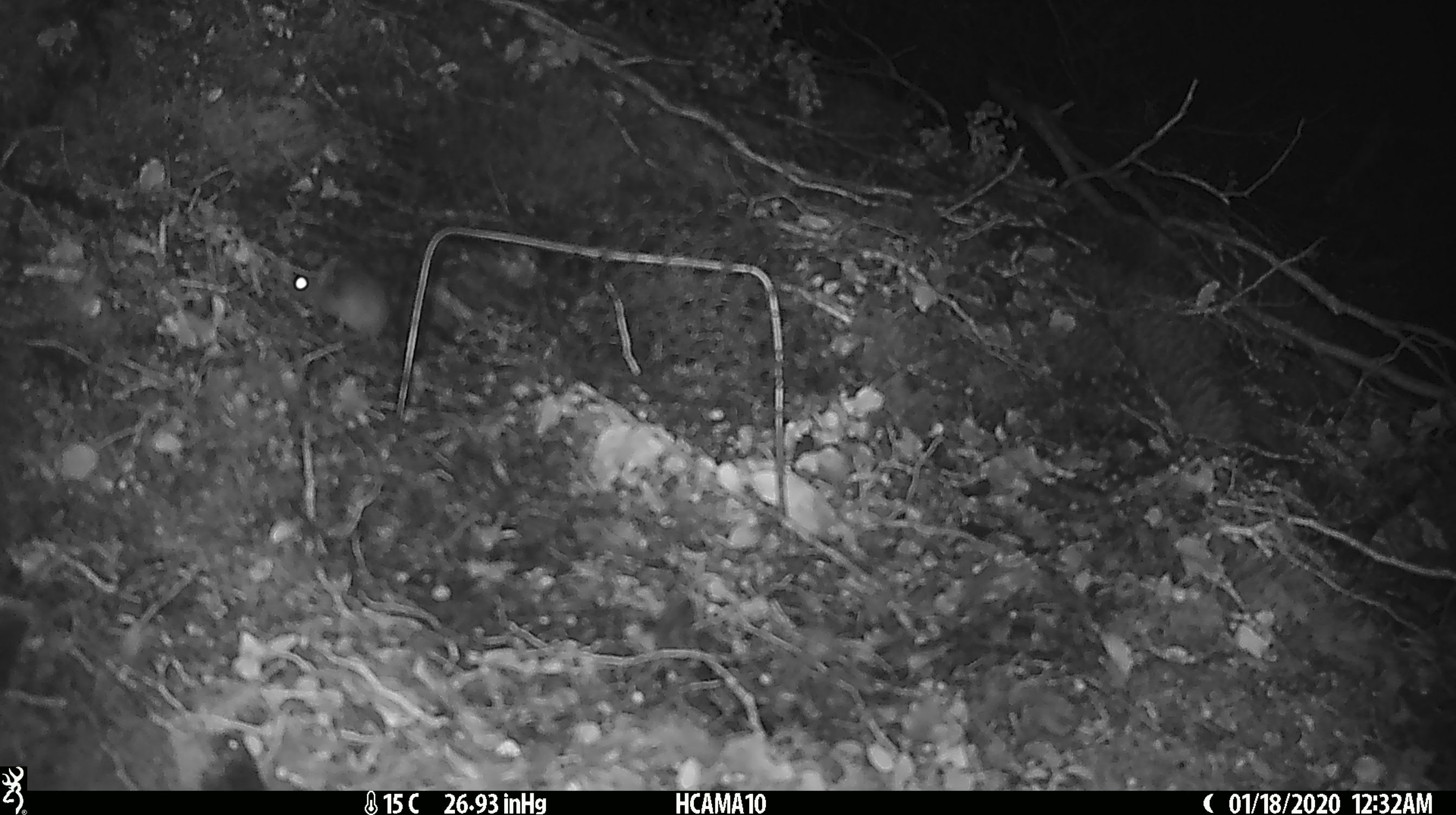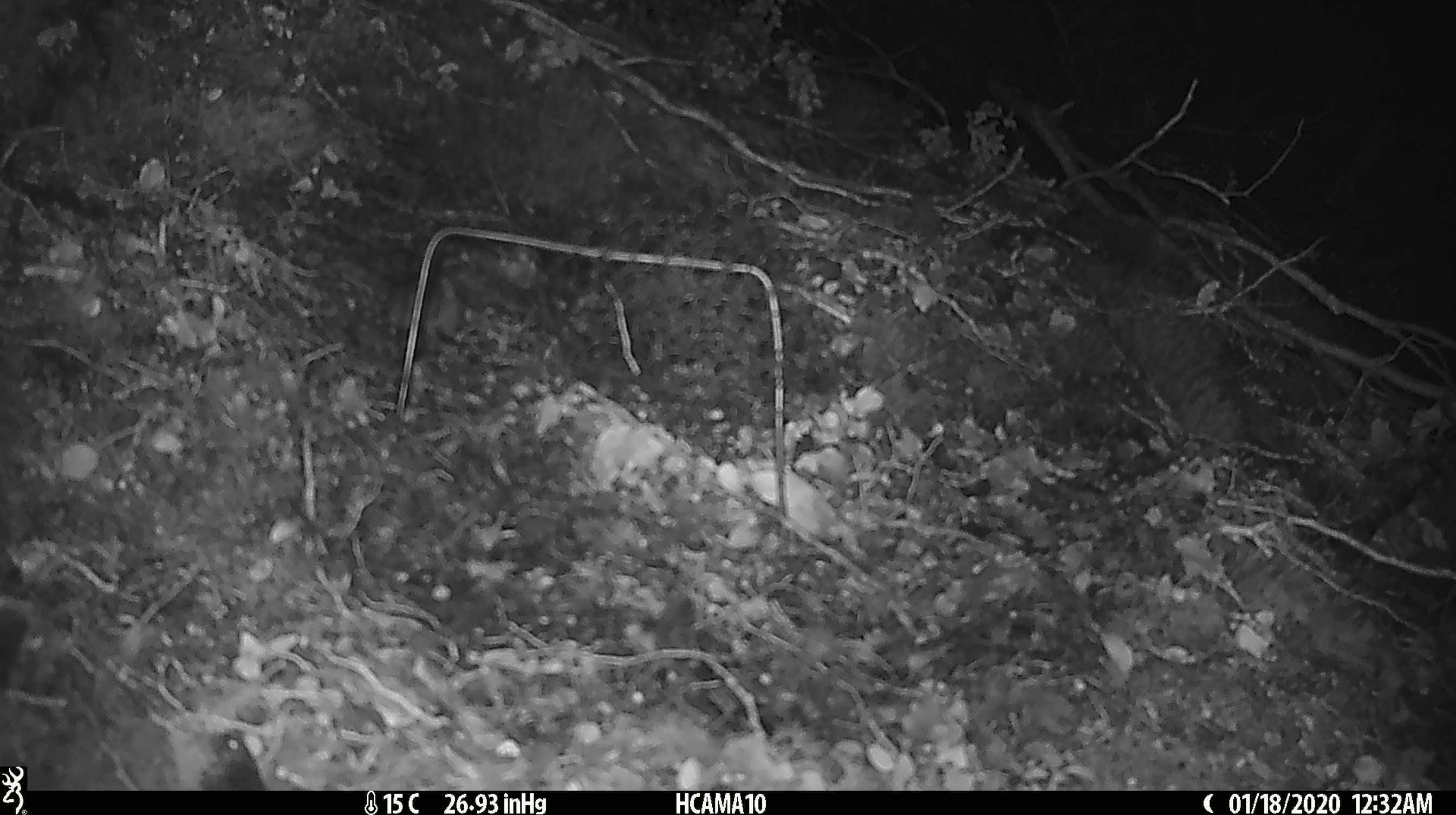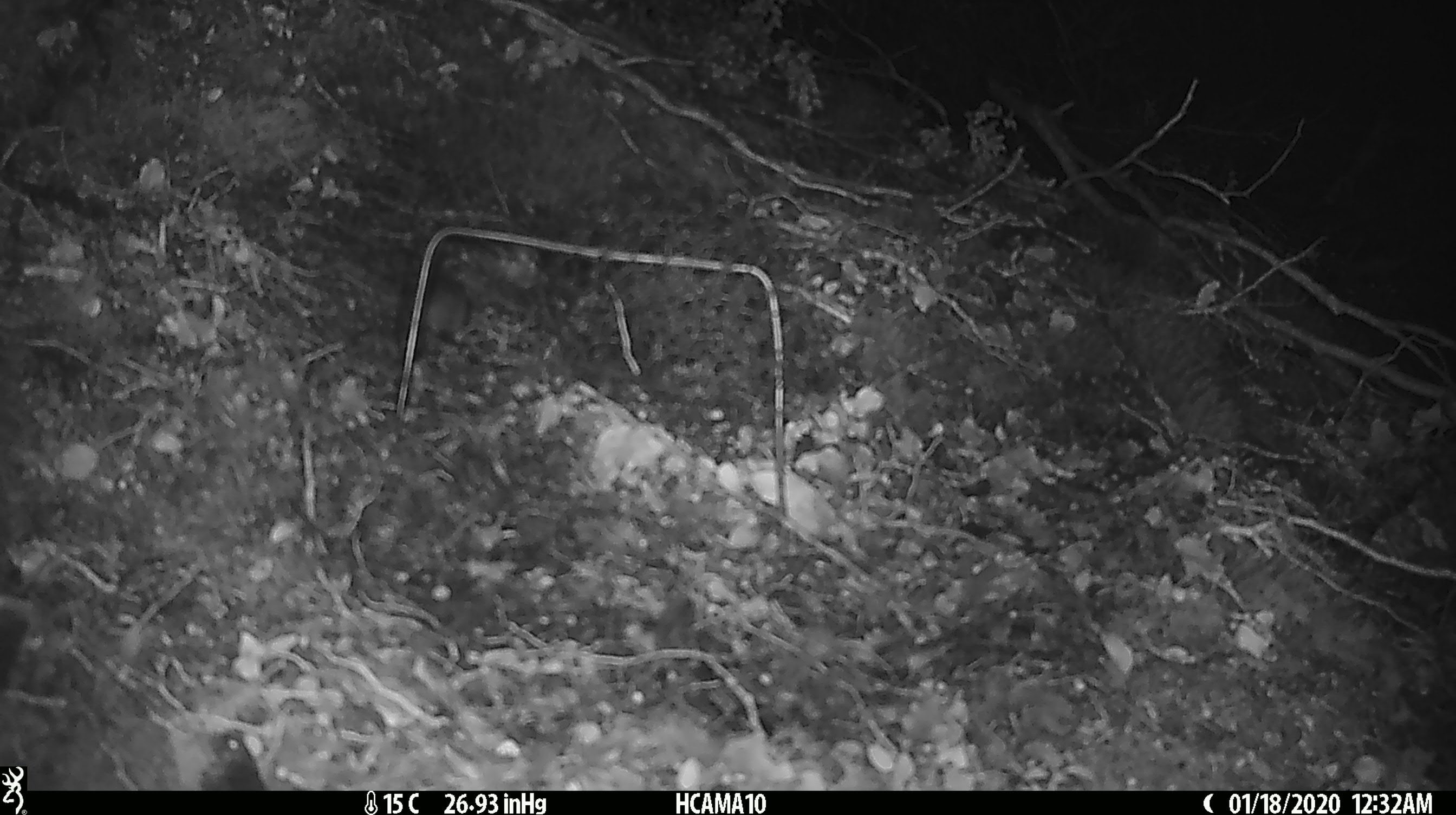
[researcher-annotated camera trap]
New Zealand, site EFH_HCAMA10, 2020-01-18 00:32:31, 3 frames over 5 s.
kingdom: Animalia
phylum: Chordata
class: Mammalia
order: Rodentia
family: Muridae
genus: Mus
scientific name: Mus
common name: mouse